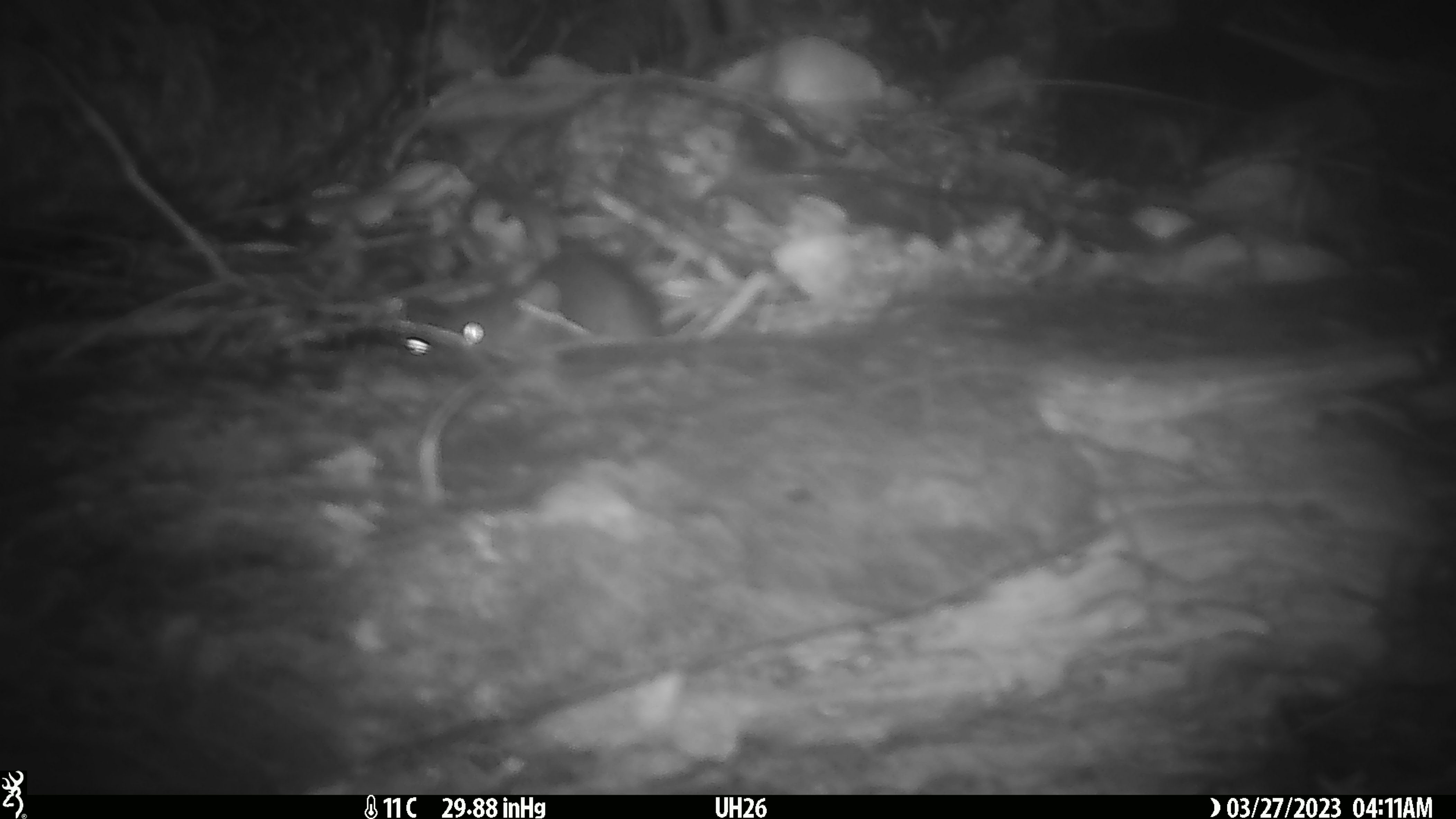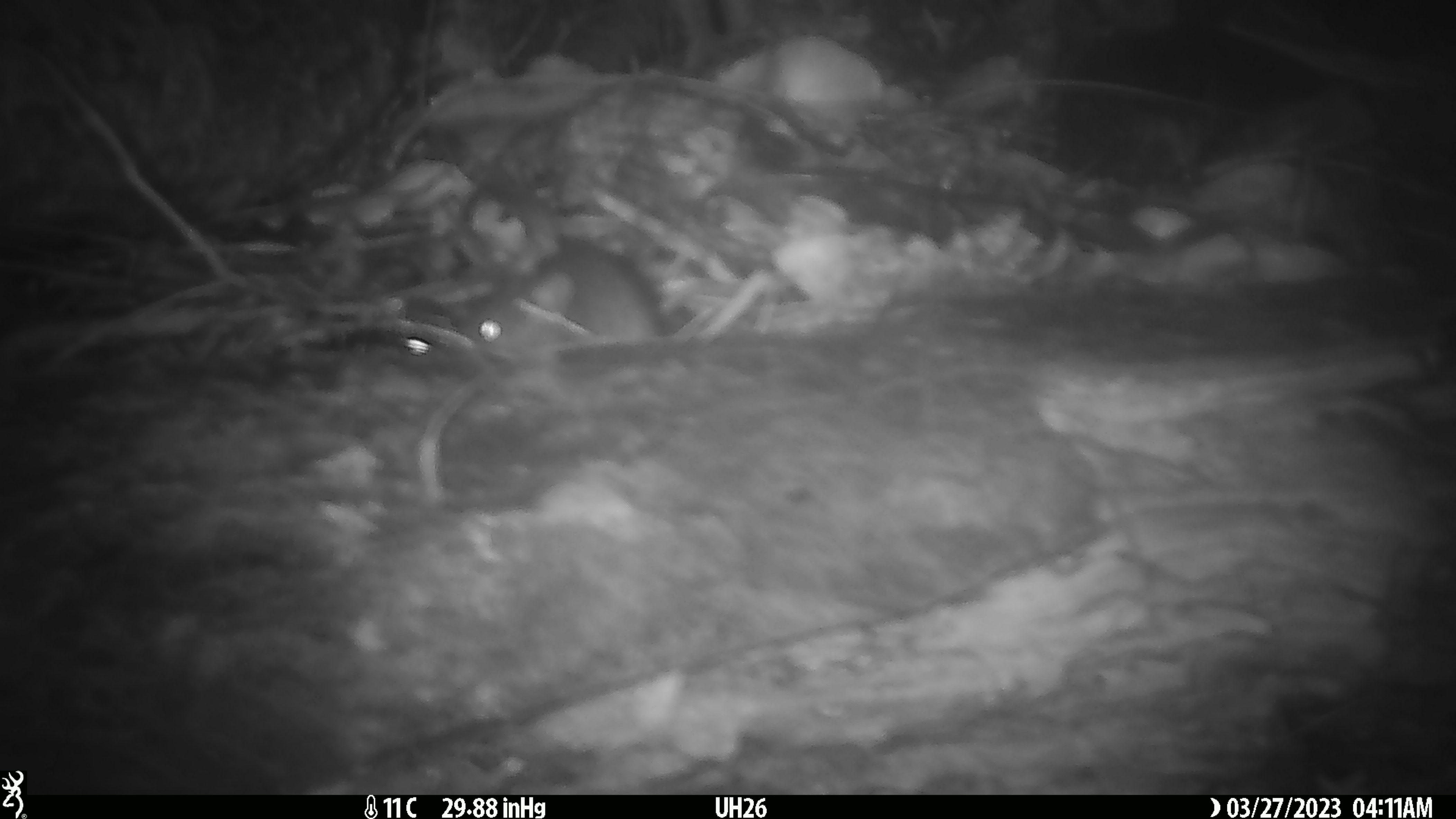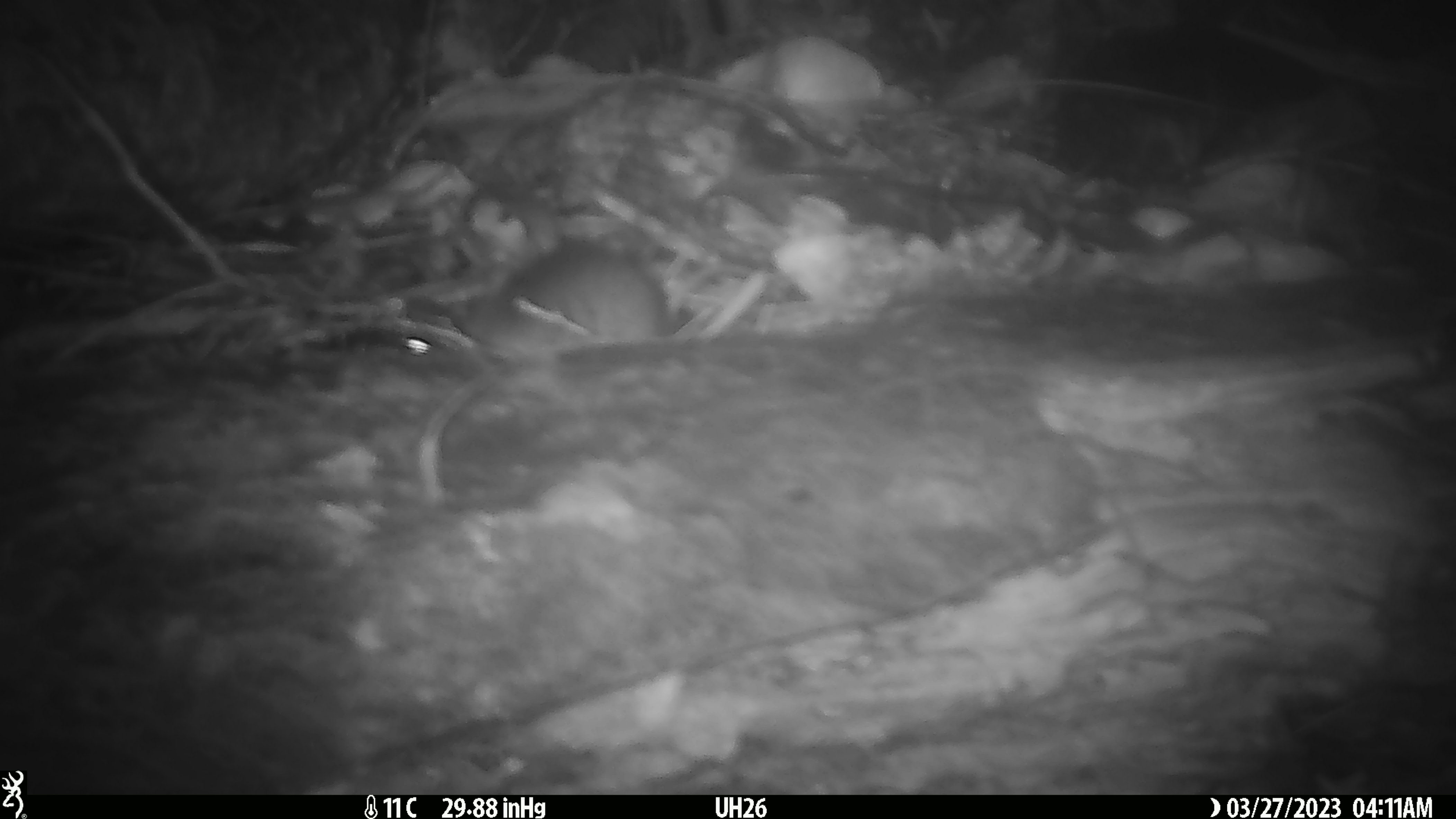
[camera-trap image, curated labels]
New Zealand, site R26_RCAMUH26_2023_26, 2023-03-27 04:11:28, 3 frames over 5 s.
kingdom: Animalia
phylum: Chordata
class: Mammalia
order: Rodentia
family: Muridae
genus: Mus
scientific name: Mus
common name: mouse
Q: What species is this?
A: Mouse (Mus).